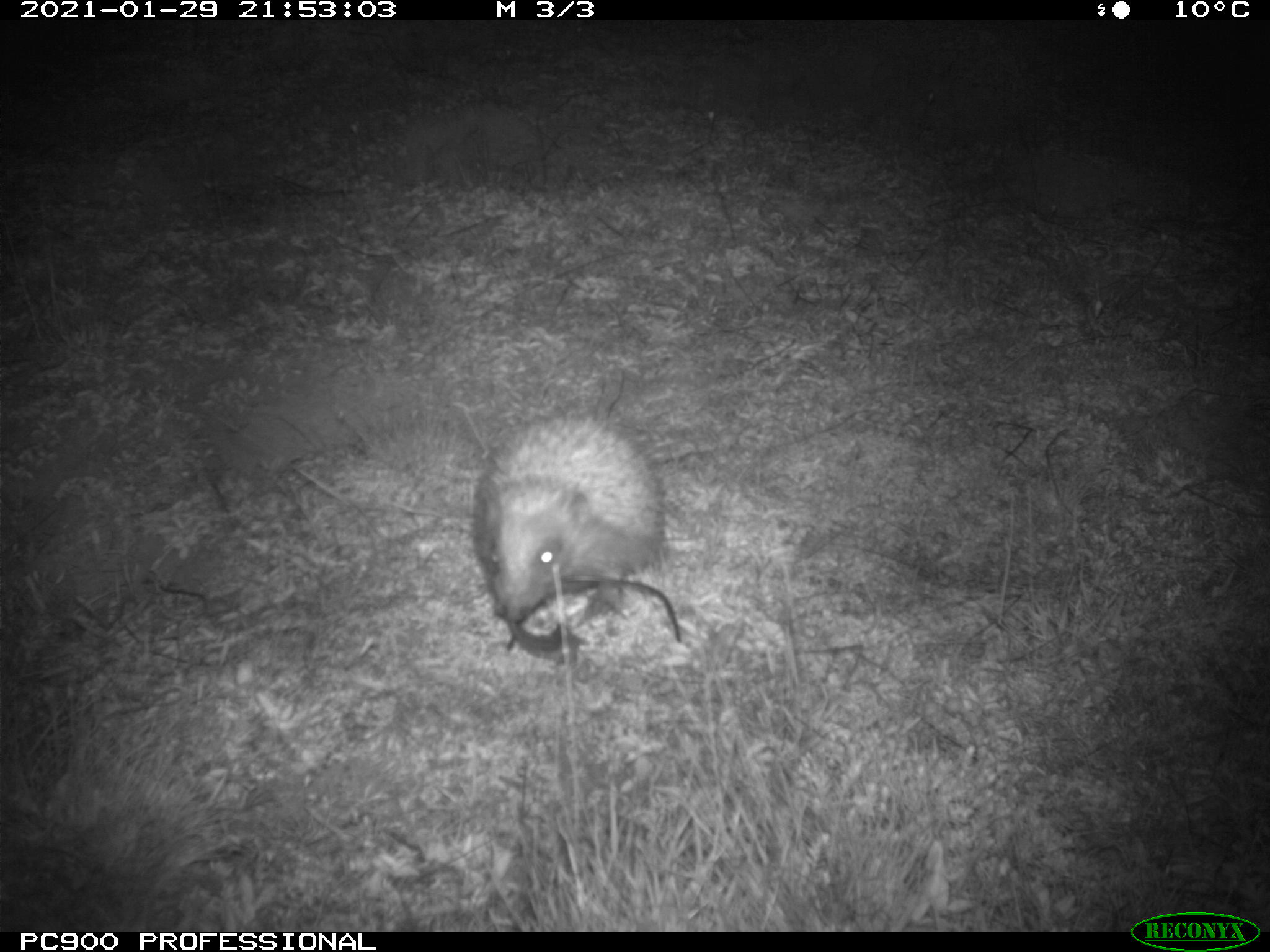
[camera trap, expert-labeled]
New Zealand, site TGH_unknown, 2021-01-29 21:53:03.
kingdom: Animalia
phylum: Chordata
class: Mammalia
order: Eulipotyphla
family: Erinaceidae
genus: Erinaceus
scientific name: Erinaceus europaeus europaeus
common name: european hedgehog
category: hedgehog